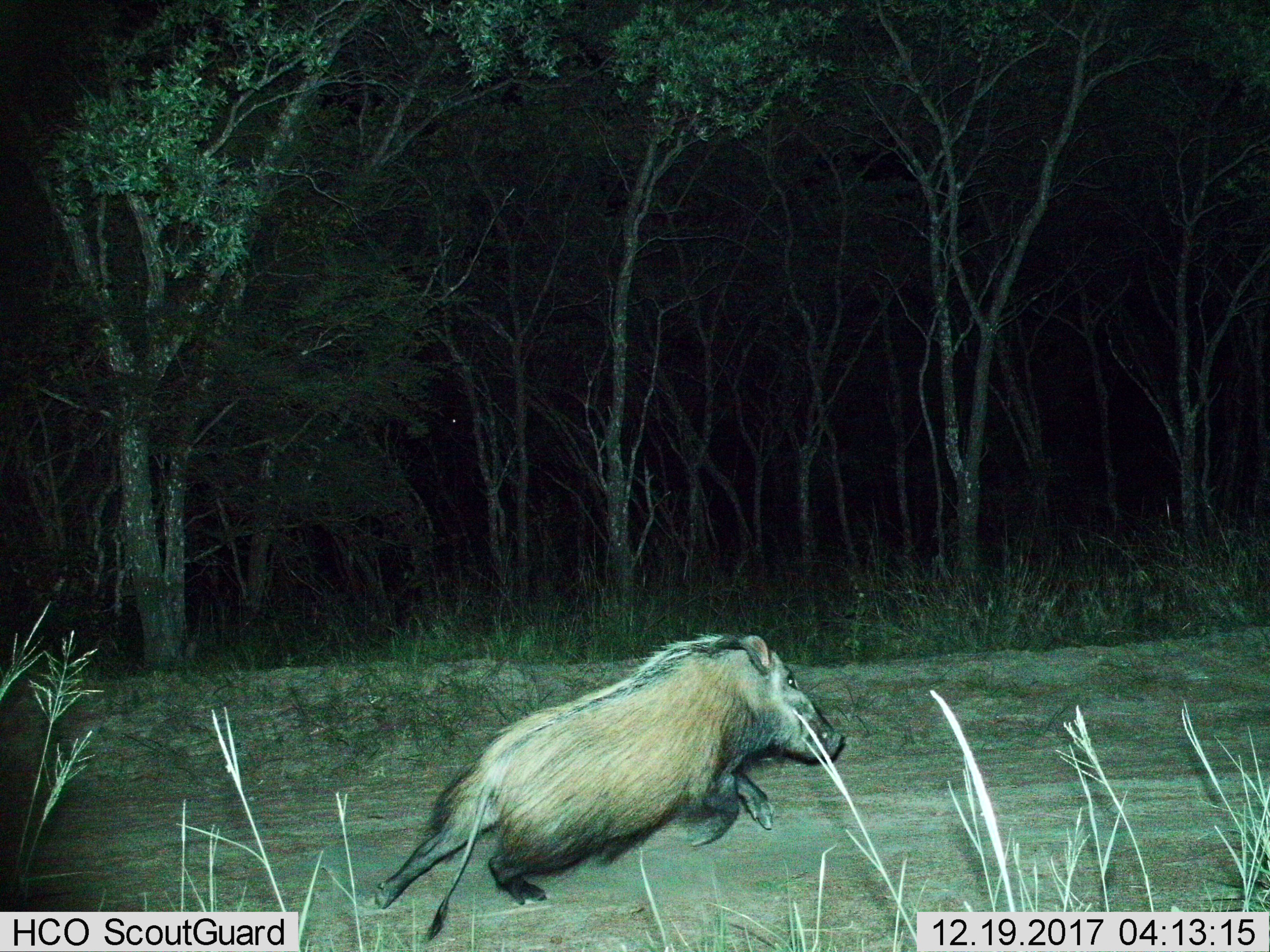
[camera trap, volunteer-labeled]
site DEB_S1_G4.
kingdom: Animalia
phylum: Chordata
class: Mammalia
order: Artiodactyla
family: Suidae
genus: Potamochoerus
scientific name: Potamochoerus larvatus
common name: bushpig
Bushpig (Potamochoerus larvatus), count 1. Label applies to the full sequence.